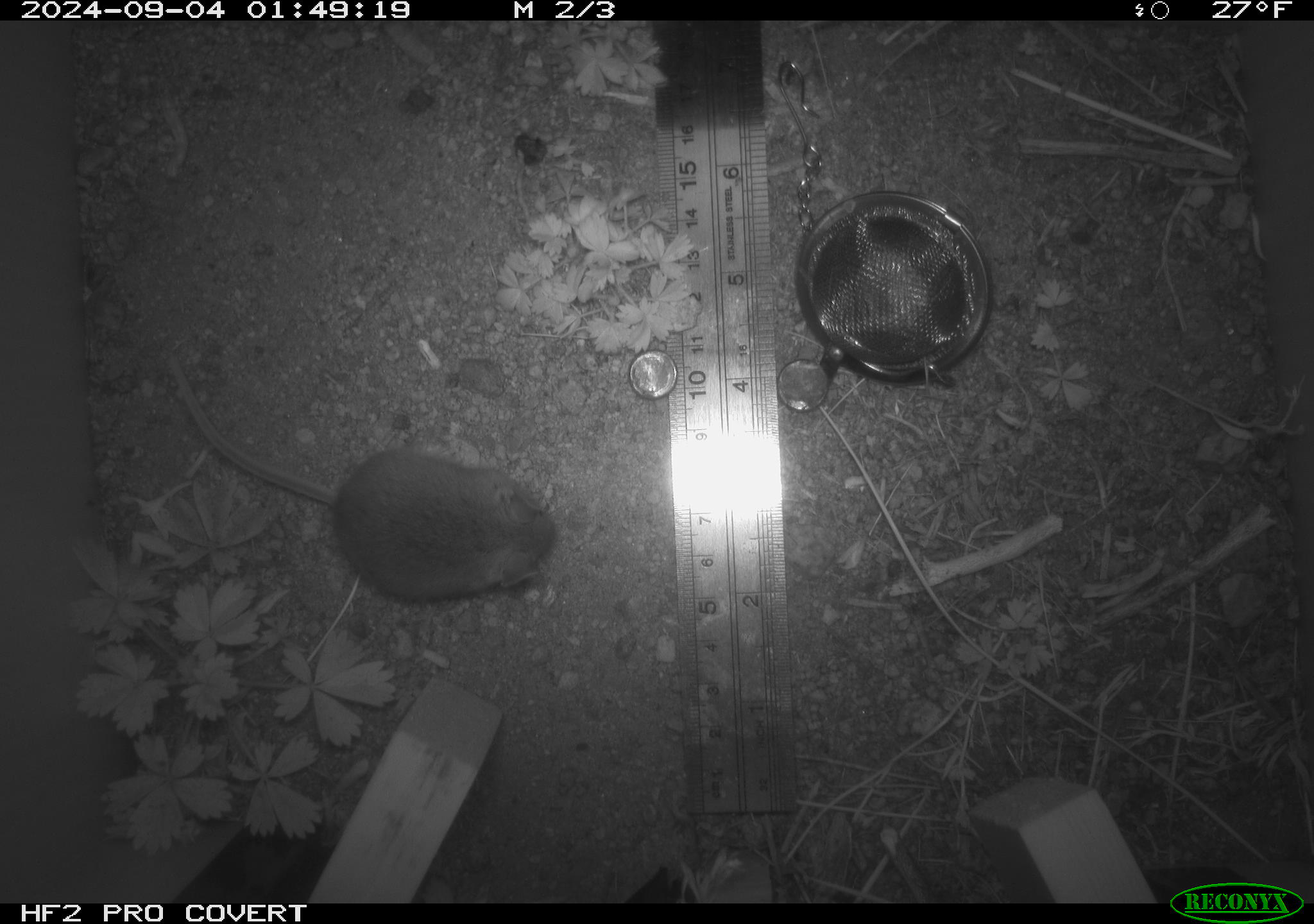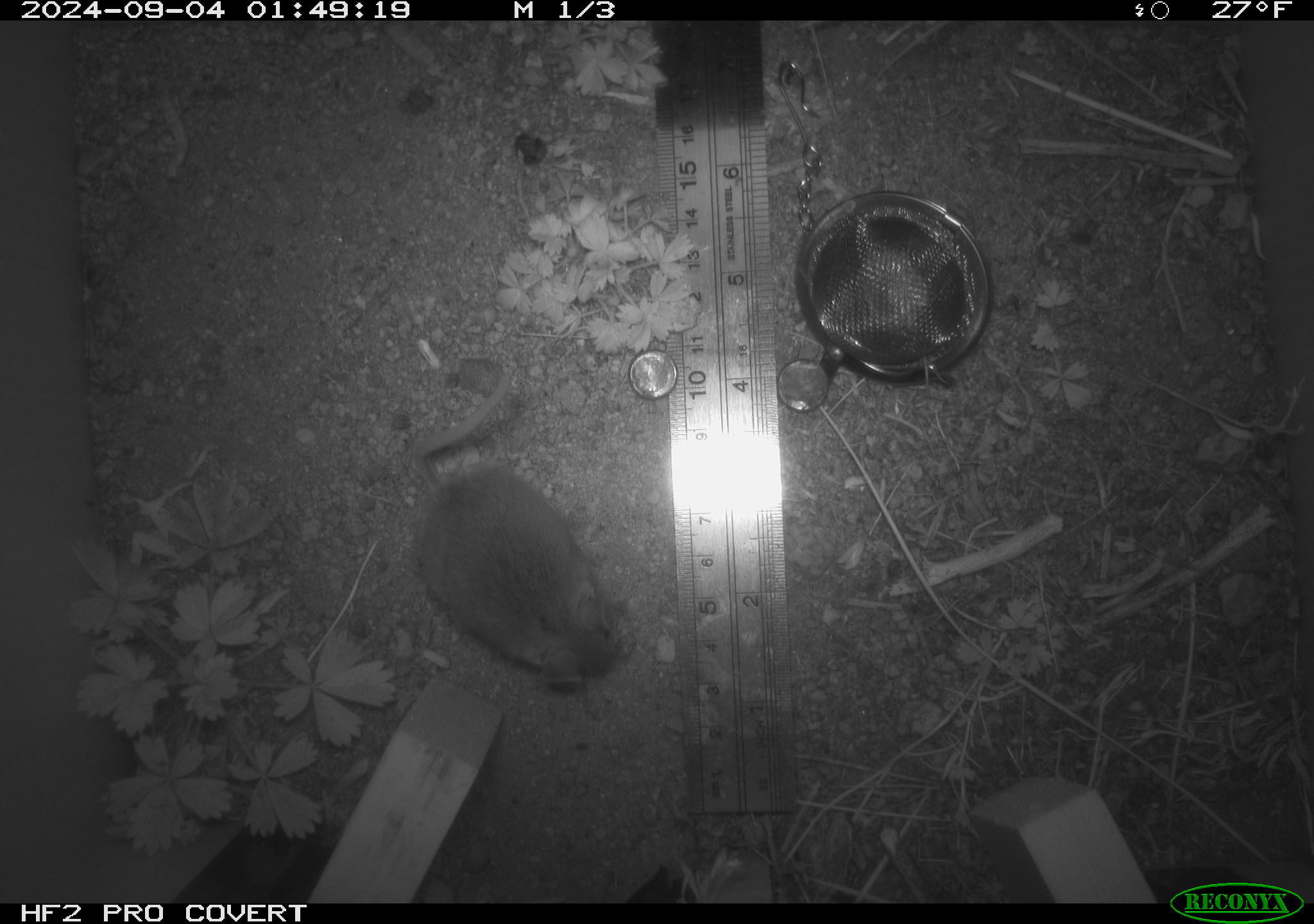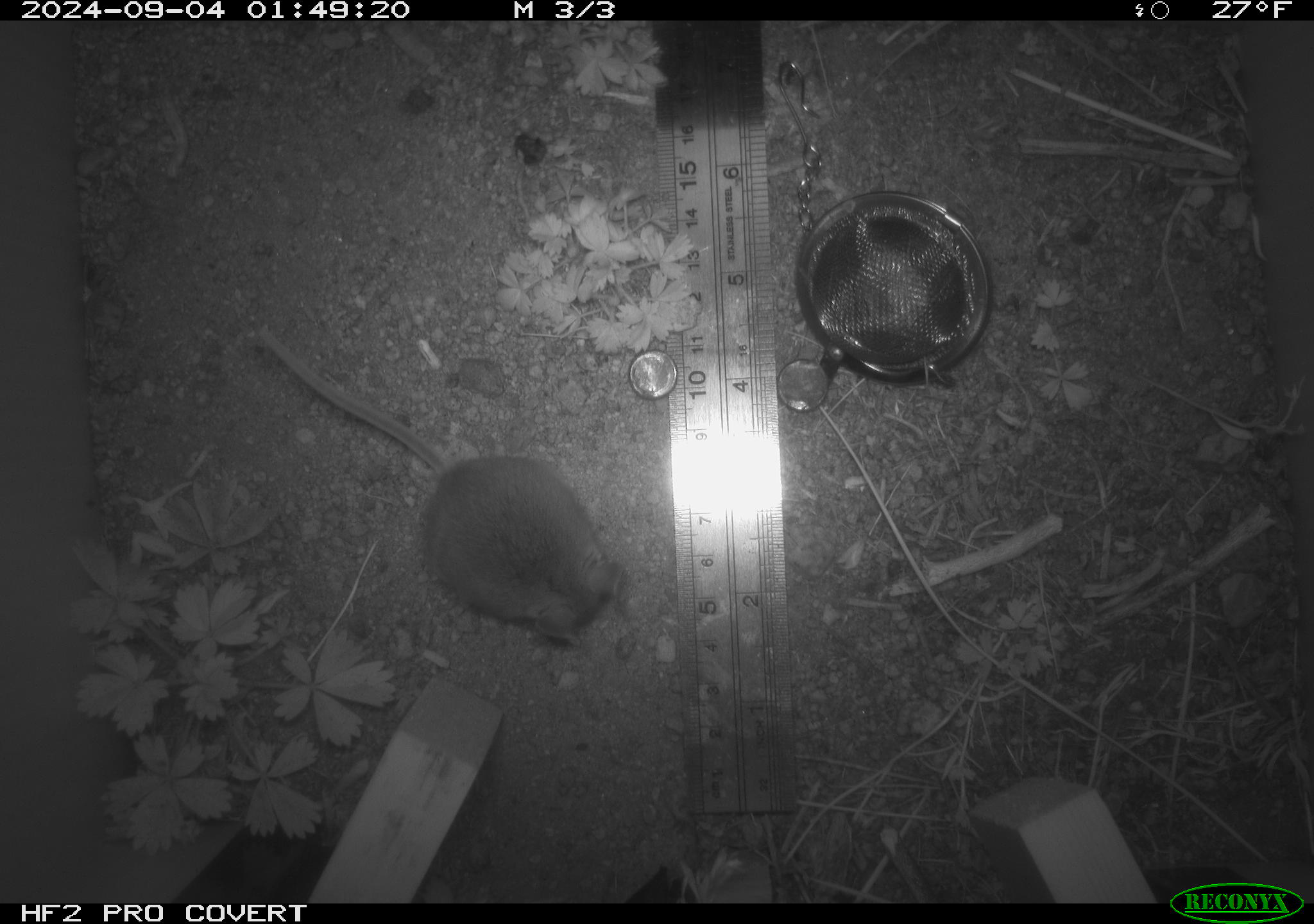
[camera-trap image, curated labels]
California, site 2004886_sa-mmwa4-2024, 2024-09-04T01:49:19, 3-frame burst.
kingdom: Animalia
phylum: Chordata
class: Mammalia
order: Rodentia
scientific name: Rodentia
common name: mouse species